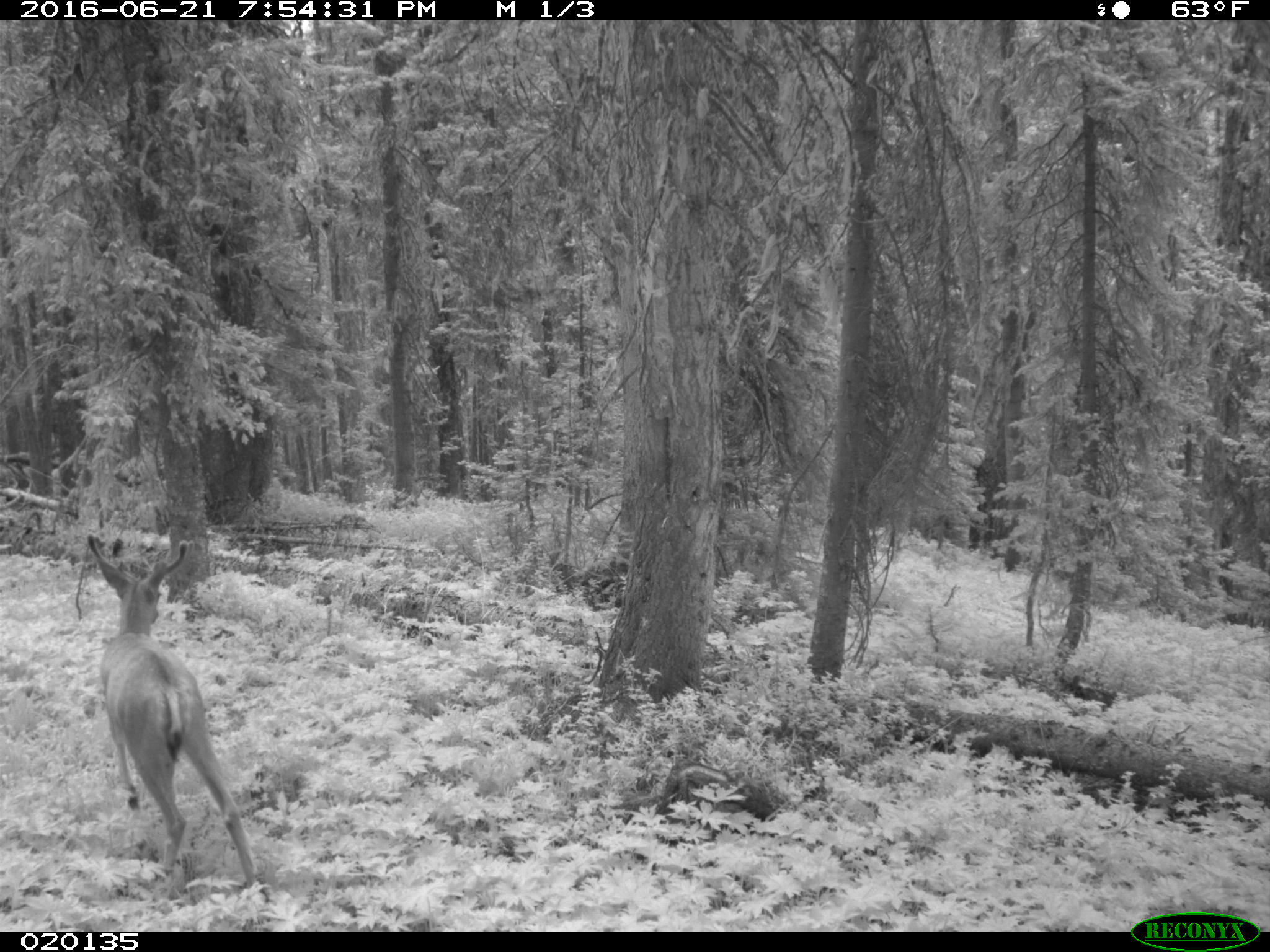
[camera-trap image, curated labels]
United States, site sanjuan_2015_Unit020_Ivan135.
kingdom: Animalia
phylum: Chordata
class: Mammalia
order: Artiodactyla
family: Cervidae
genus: Odocoileus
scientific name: Odocoileus hemionus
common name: mule deer